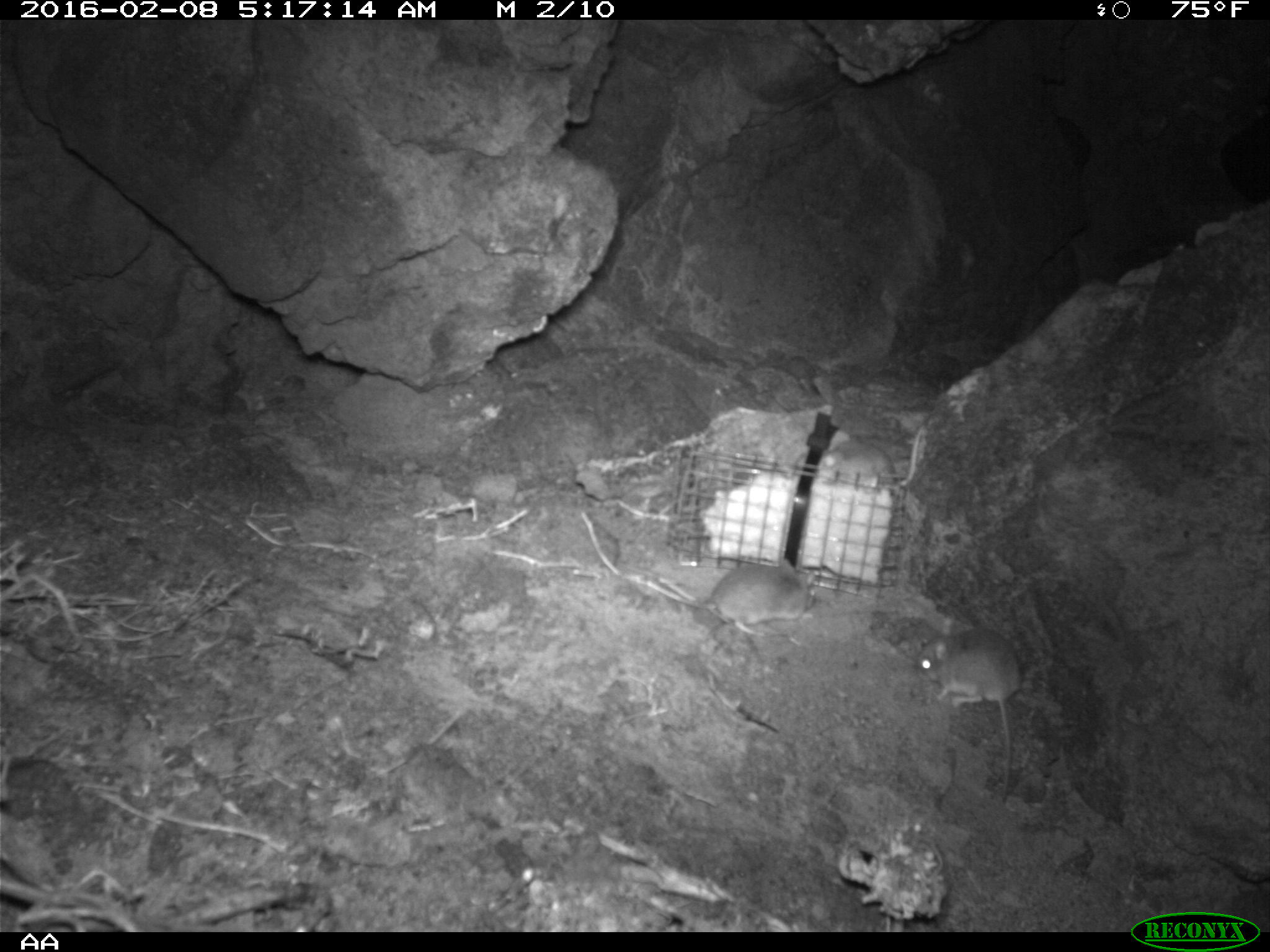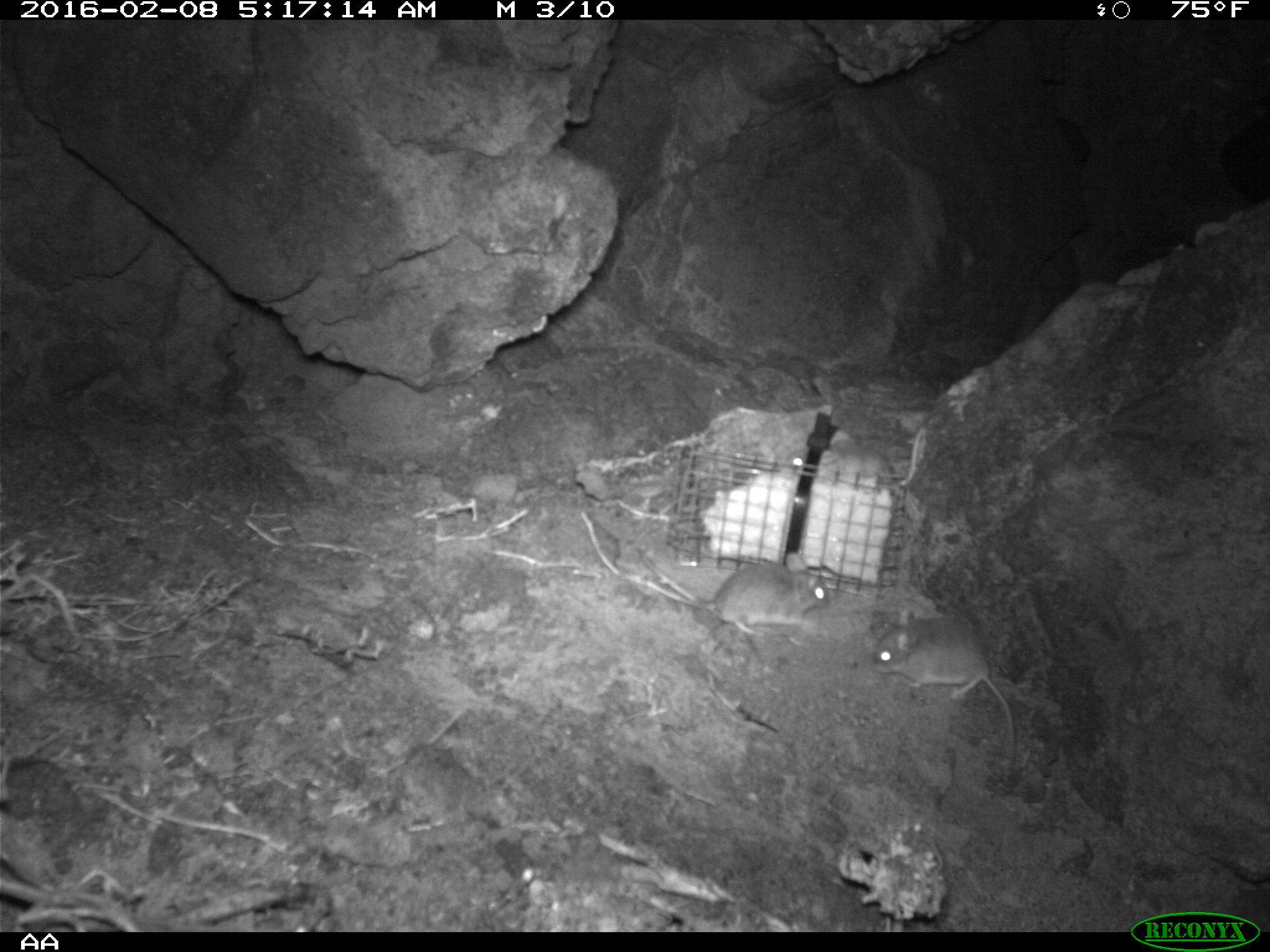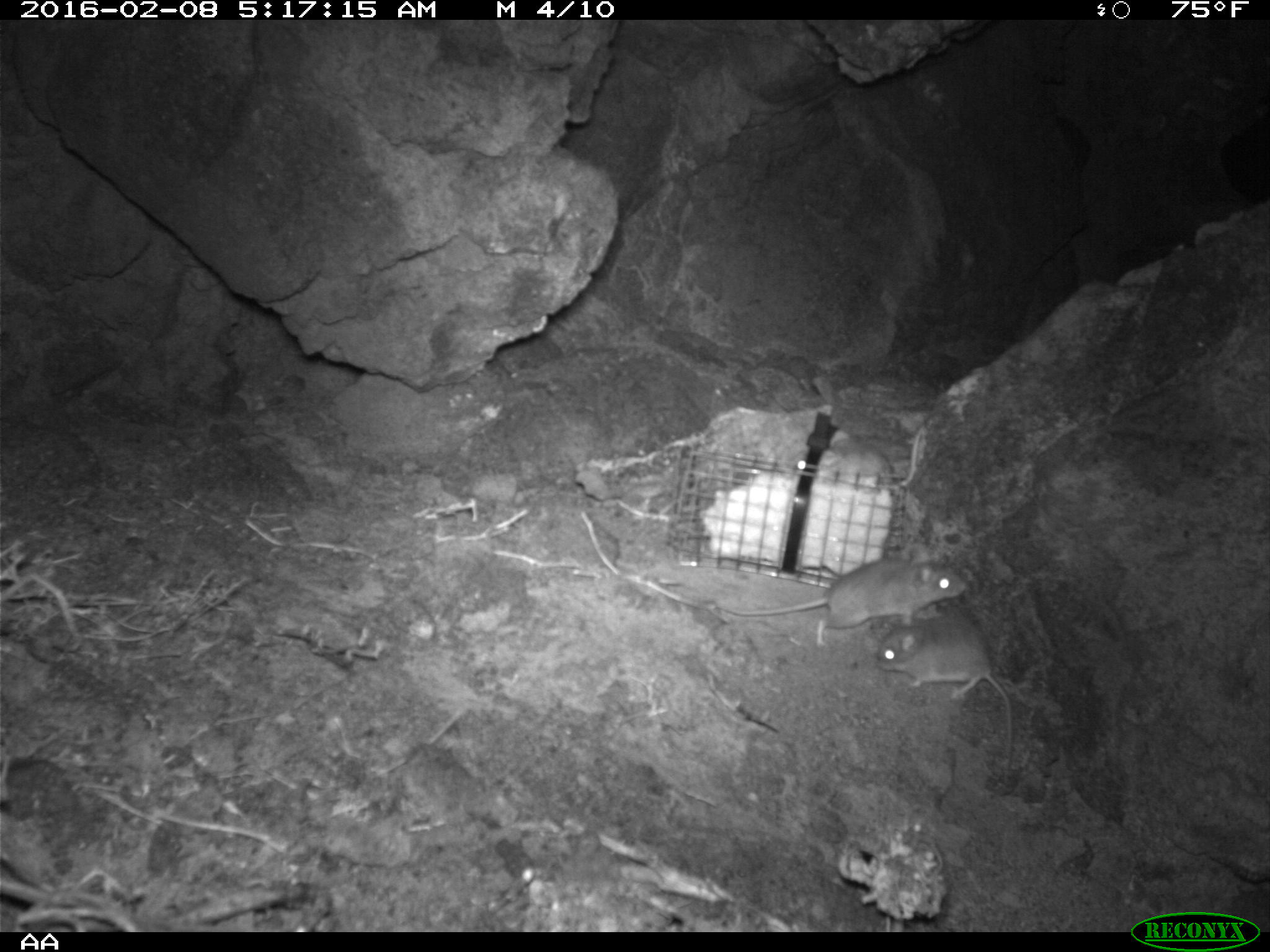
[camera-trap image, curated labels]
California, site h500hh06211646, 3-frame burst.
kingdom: Animalia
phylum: Chordata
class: Mammalia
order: Rodentia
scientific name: Rodentia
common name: rodent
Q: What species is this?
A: Rodent (Rodentia).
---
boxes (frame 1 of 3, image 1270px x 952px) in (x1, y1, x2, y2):
rodent: (913, 614, 1021, 801); (676, 558, 816, 635)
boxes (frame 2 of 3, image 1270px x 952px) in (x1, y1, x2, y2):
rodent: (876, 610, 1017, 778); (634, 541, 829, 633)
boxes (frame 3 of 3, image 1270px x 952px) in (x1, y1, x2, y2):
rodent: (713, 539, 967, 648); (877, 614, 1011, 764)